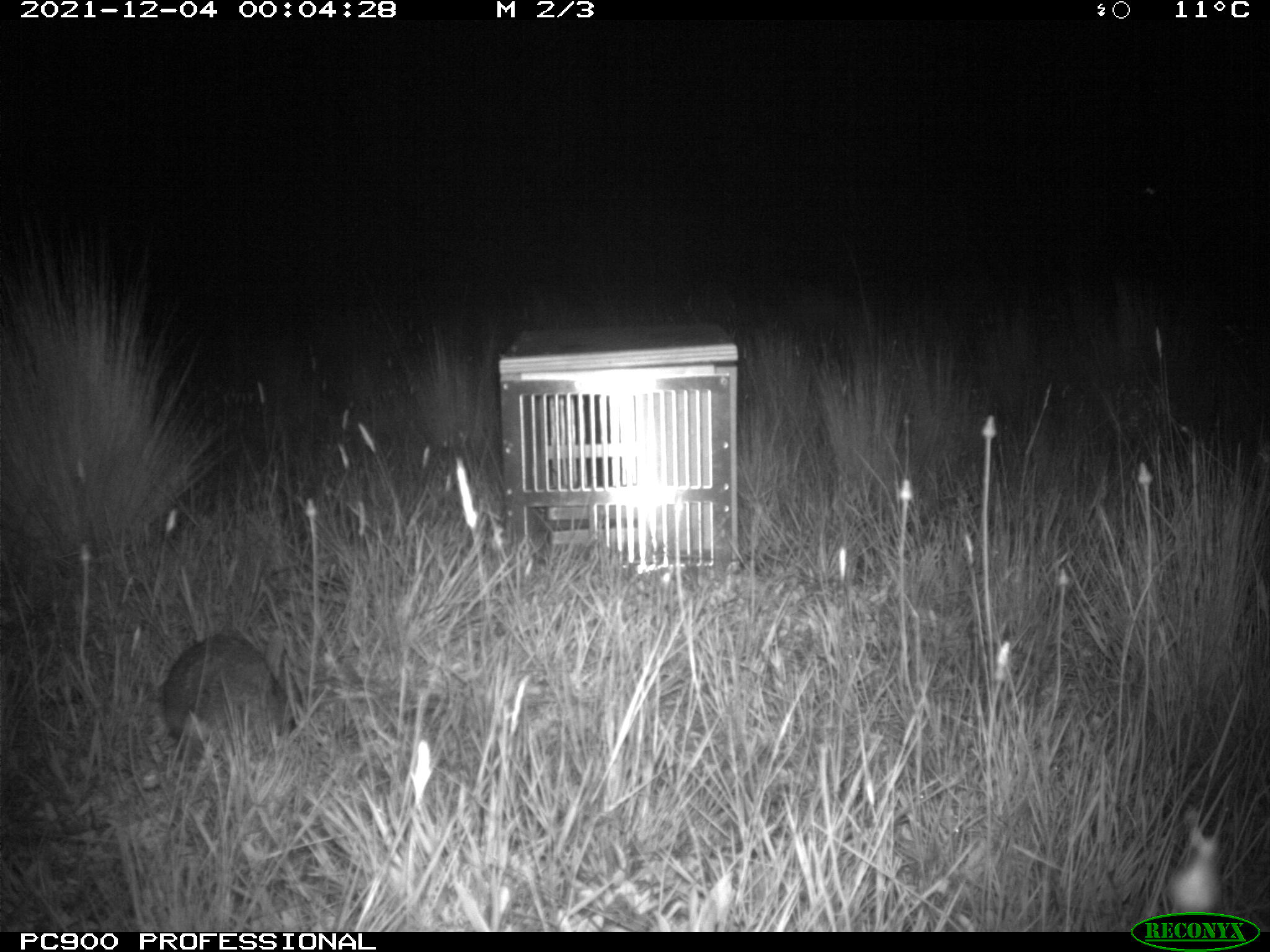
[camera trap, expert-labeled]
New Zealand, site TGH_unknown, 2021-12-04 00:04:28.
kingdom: Animalia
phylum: Chordata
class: Mammalia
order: Lagomorpha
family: Leporidae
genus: Oryctolagus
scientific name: Oryctolagus cuniculus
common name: european rabbit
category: rabbit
Rabbit (european rabbit) (Oryctolagus cuniculus).